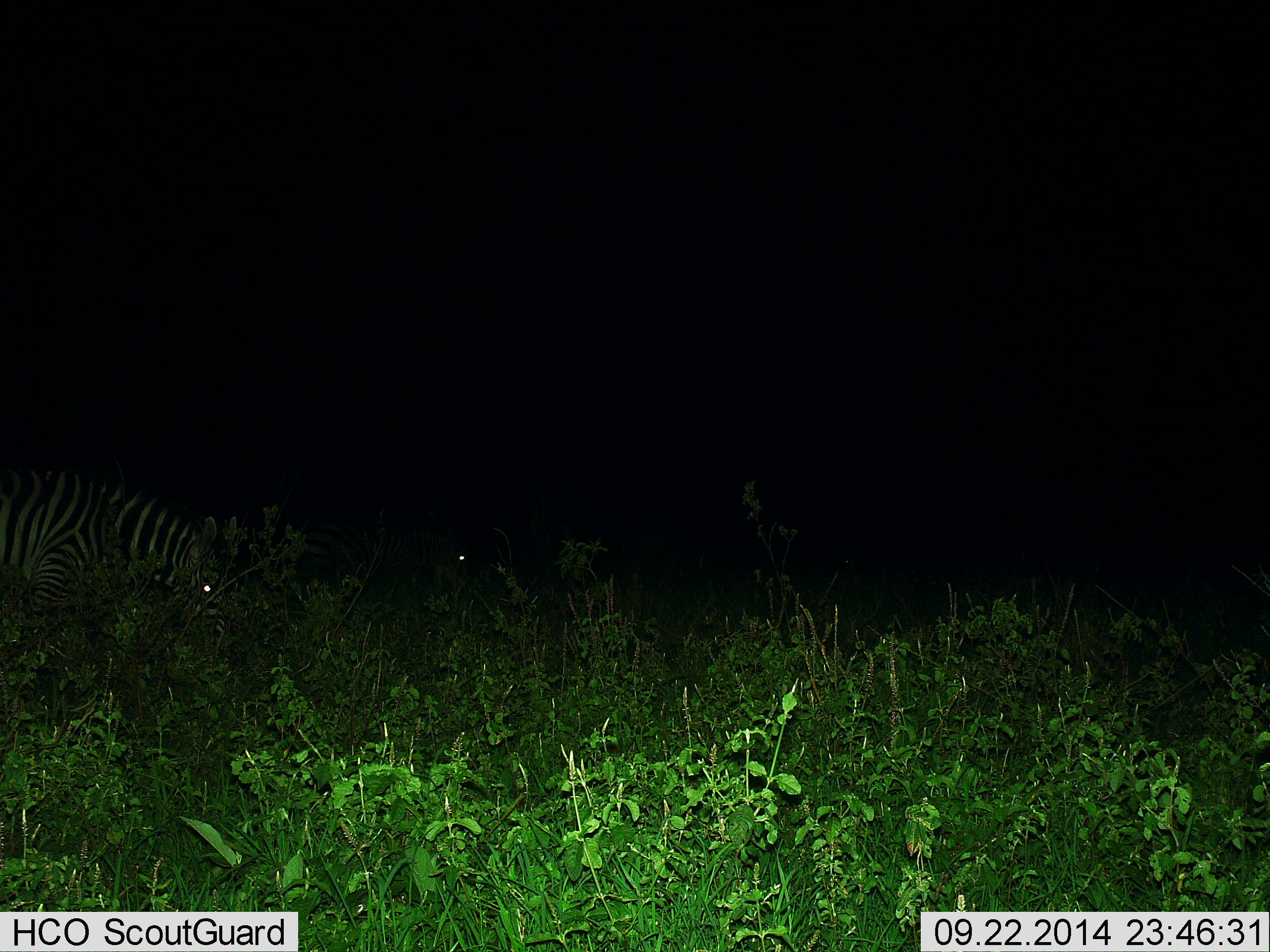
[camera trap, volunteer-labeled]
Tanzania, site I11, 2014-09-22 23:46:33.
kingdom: Animalia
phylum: Chordata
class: Mammalia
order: Perissodactyla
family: Equidae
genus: Equus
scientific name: Equus quagga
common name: plains zebra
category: zebra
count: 2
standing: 10%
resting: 0%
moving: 10%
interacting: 0%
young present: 0%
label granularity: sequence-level